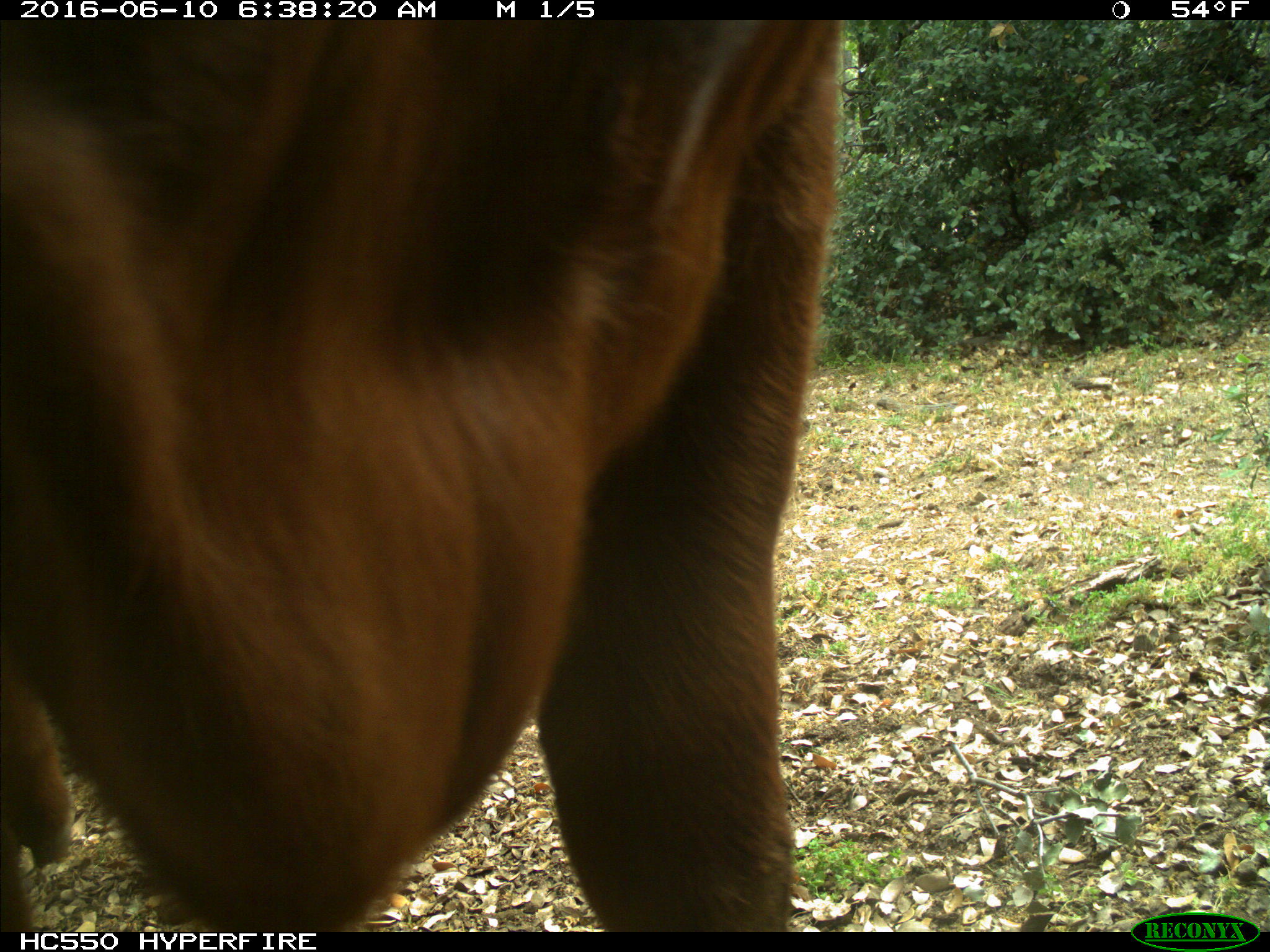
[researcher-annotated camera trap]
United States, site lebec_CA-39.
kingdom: Animalia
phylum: Chordata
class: Mammalia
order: Artiodactyla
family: Bovidae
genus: Bos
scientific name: Bos taurus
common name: domestic cow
Bos taurus (domestic cow).